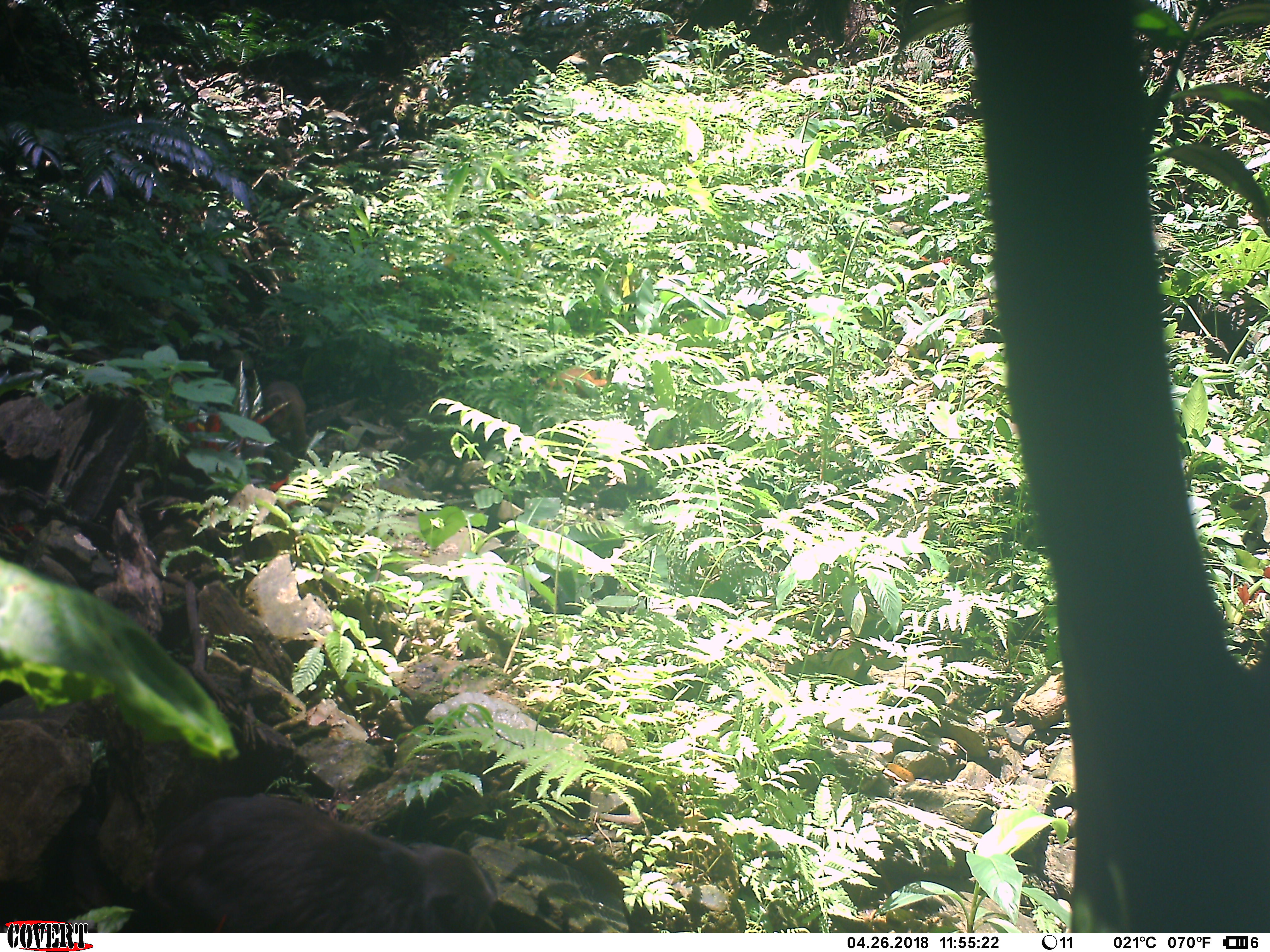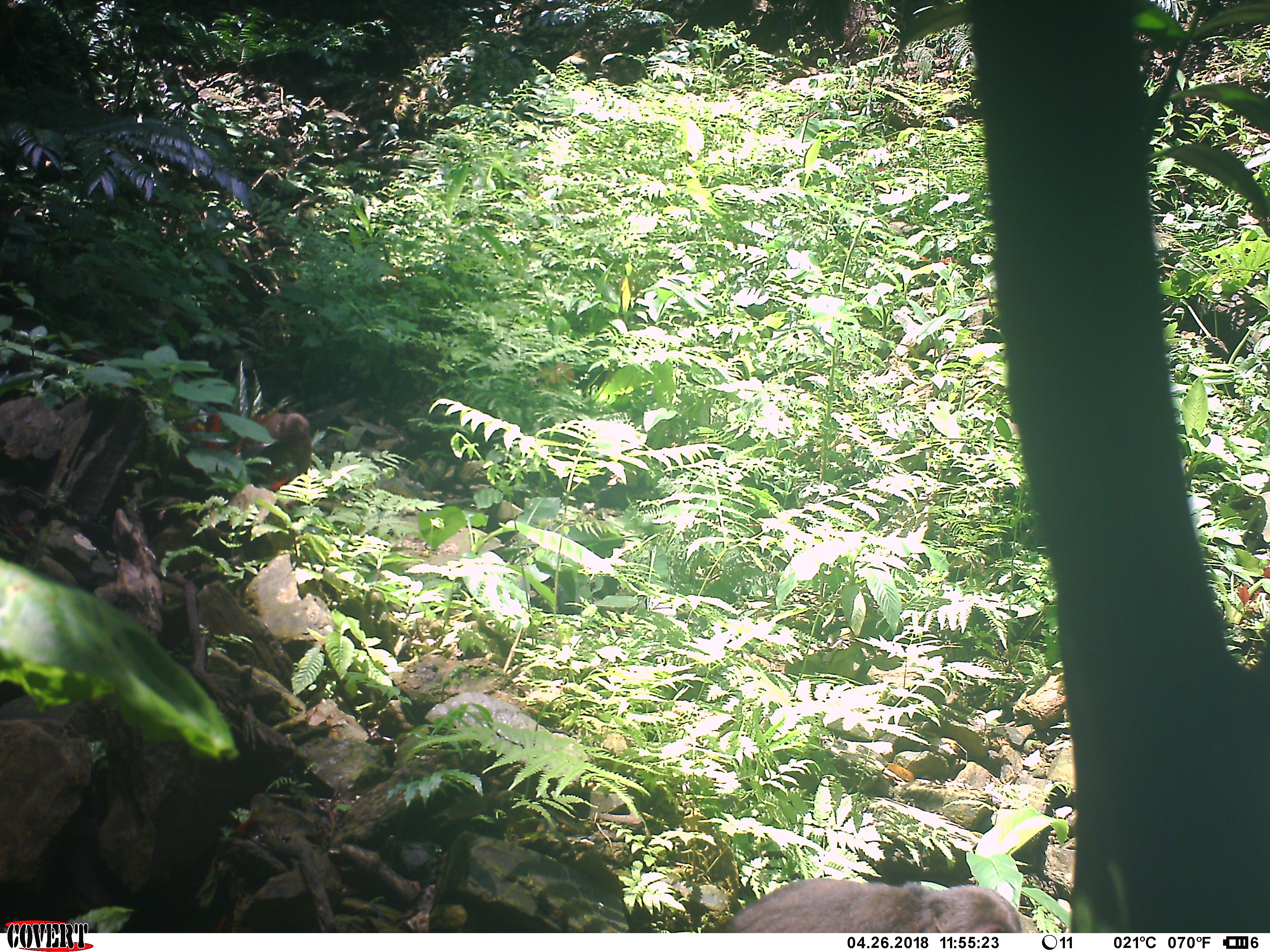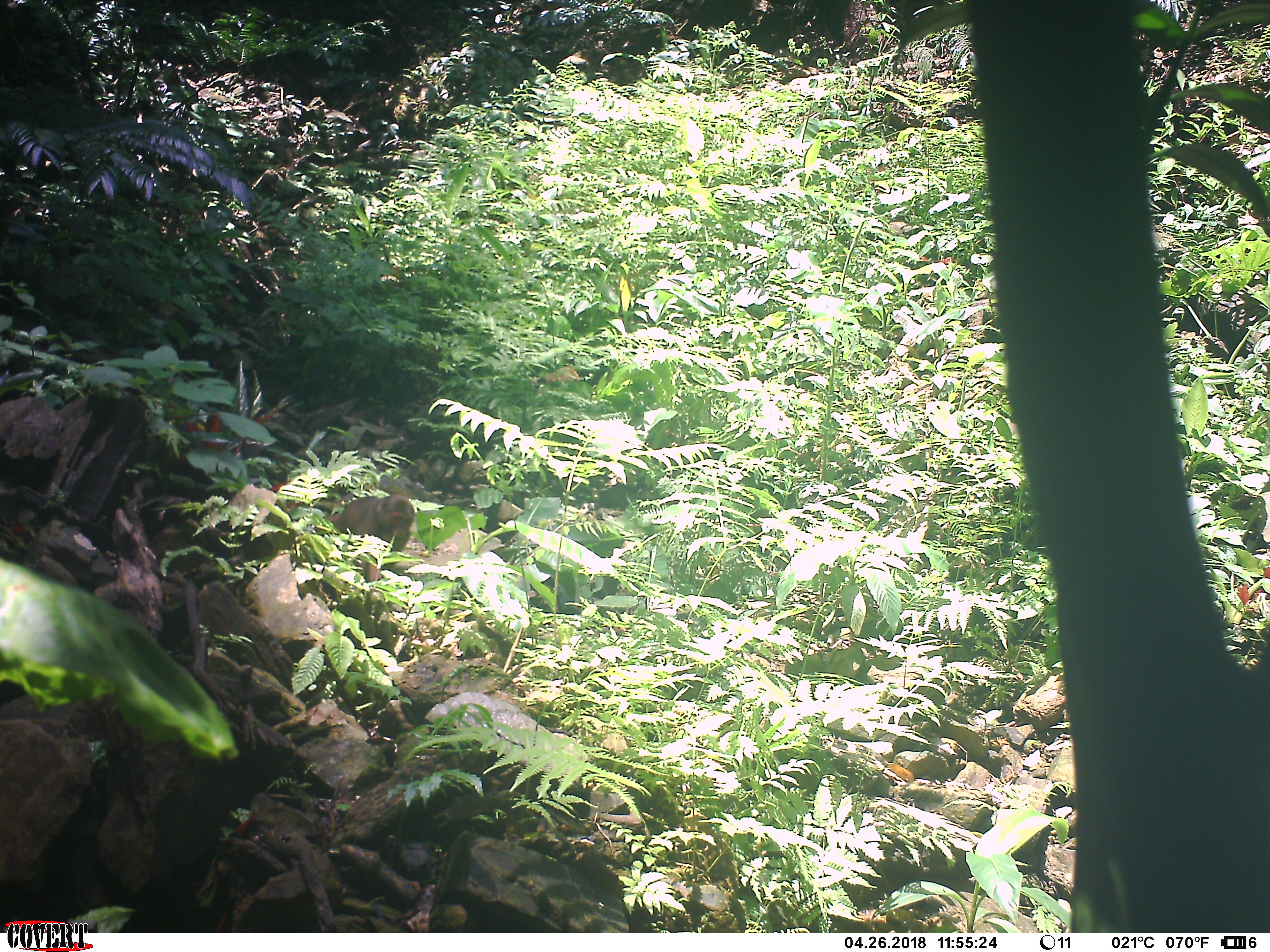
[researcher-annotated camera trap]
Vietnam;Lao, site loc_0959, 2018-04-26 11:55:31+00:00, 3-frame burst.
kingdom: Animalia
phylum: Chordata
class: Mammalia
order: Primates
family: Cercopithecidae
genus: Macaca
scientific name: Macaca arctoides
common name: stump-tailed macaque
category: stump tailed macaque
Stump tailed macaque (stump-tailed macaque) (Macaca arctoides). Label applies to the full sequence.